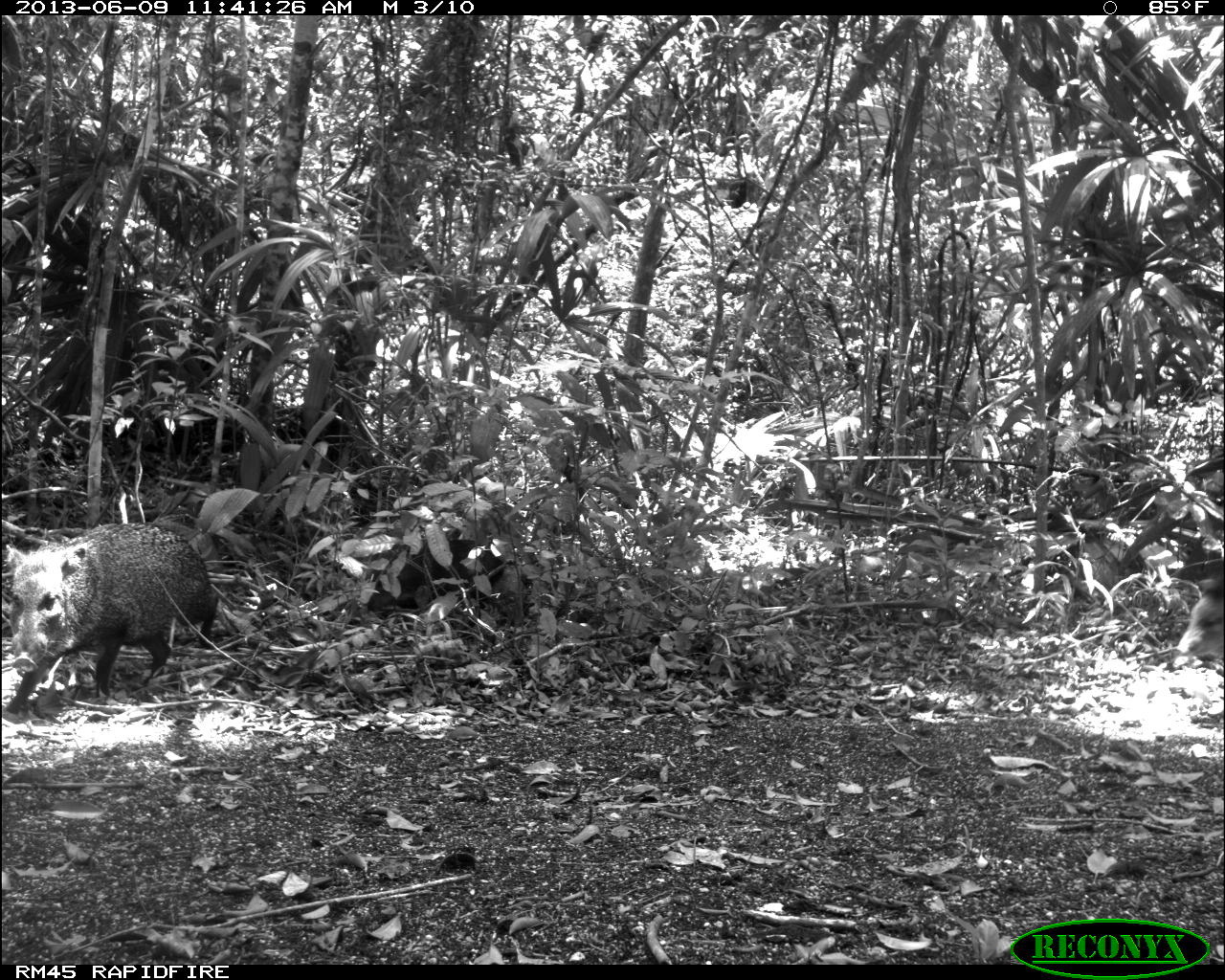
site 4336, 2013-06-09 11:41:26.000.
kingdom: Animalia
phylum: Chordata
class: Mammalia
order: Artiodactyla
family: Tayassuidae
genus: Pecari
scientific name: Pecari tajacu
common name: collared peccary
Pecari tajacu (collared peccary), count 3.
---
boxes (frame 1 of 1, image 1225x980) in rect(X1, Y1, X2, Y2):
pecari tajacu: rect(3, 520, 217, 709); rect(366, 528, 504, 619)